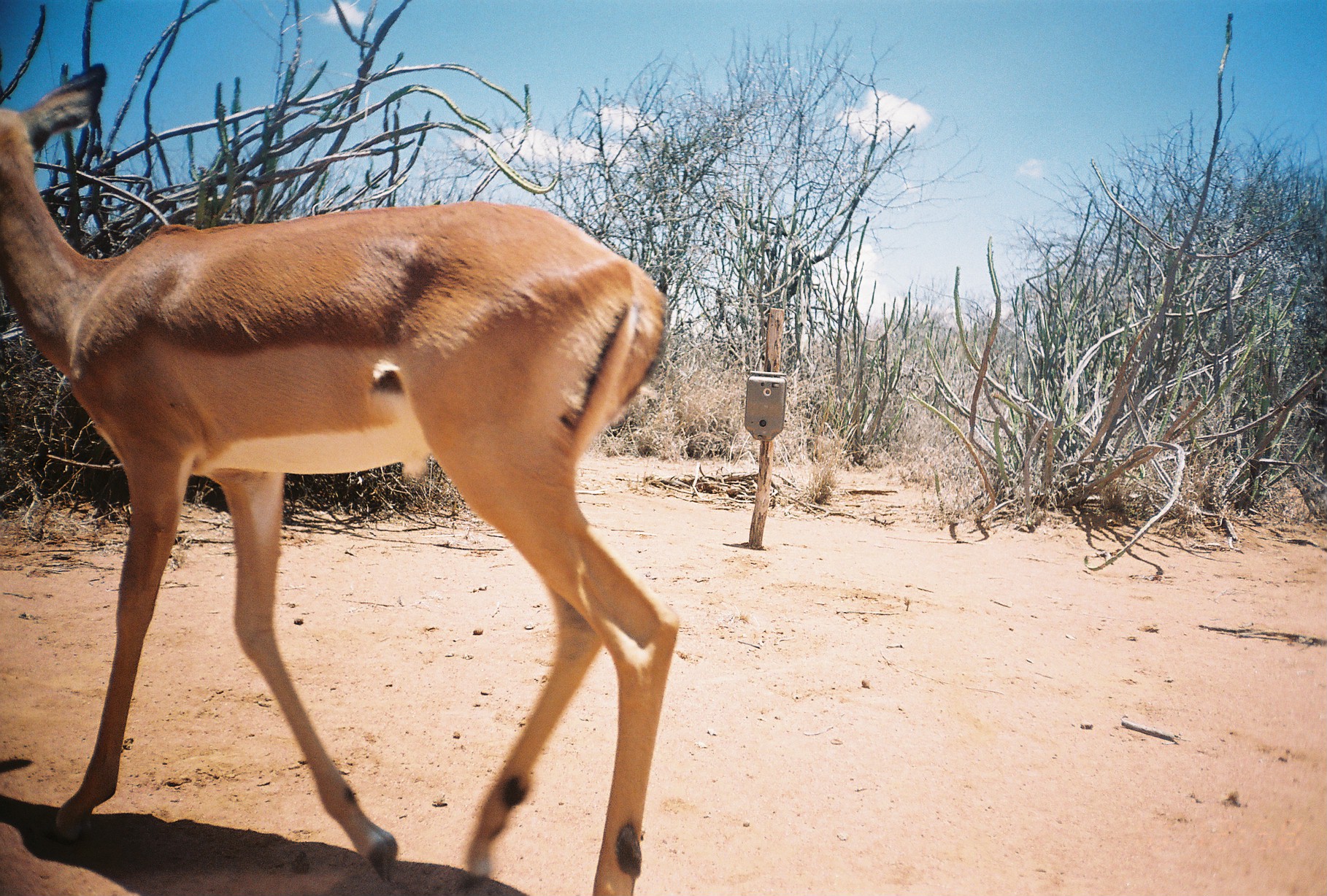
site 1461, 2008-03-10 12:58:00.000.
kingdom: Animalia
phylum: Chordata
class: Mammalia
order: Artiodactyla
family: Bovidae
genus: Aepyceros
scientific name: Aepyceros melampus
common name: impala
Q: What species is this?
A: Aepyceros melampus (impala).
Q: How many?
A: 1.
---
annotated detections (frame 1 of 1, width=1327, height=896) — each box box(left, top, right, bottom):
aepyceros melampus: box(0, 59, 684, 896)